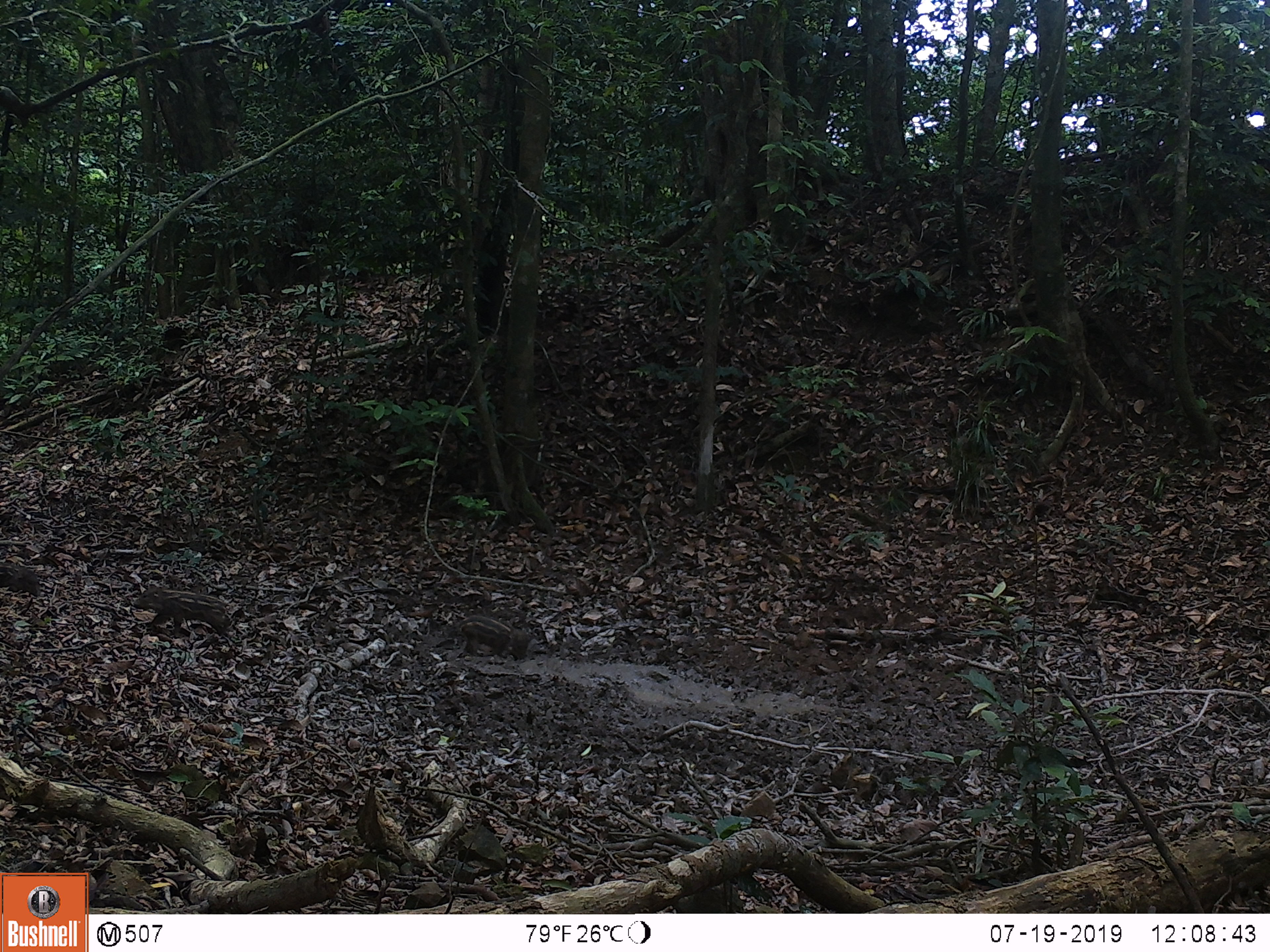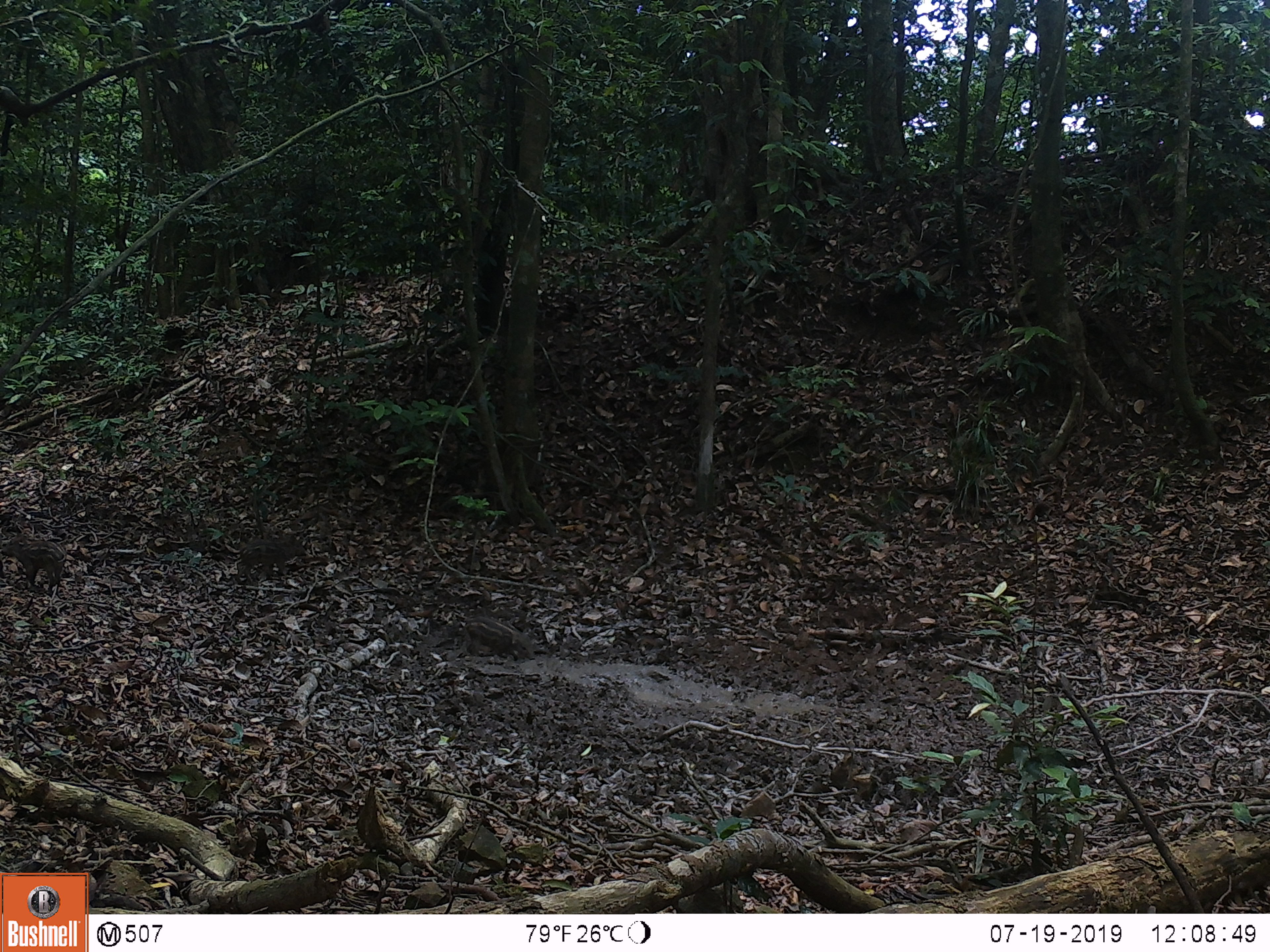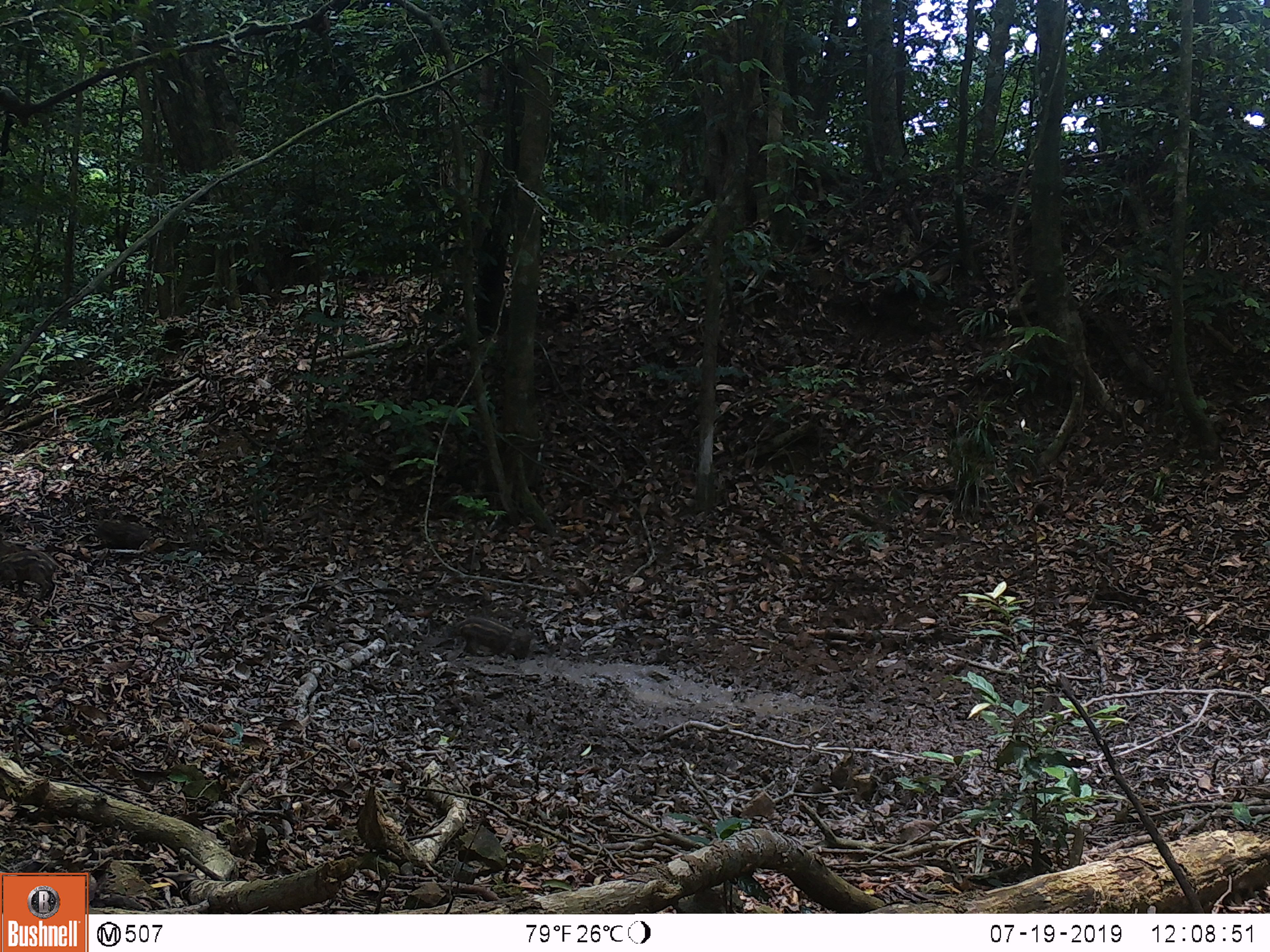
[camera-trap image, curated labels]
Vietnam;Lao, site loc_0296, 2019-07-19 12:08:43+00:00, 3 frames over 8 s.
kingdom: Animalia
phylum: Chordata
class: Mammalia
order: Artiodactyla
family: Suidae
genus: Sus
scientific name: Sus scrofa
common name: eurasian wild pig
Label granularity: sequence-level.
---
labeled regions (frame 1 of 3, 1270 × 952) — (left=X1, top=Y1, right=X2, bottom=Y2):
eurasian wild pig: (left=132, top=585, right=230, bottom=638); (left=455, top=613, right=531, bottom=661); (left=0, top=561, right=41, bottom=597)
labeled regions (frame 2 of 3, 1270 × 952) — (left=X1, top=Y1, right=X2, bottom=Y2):
eurasian wild pig: (left=0, top=531, right=66, bottom=595); (left=235, top=533, right=309, bottom=585); (left=462, top=613, right=536, bottom=662)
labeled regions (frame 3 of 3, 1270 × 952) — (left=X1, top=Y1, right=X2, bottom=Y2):
eurasian wild pig: (left=449, top=614, right=531, bottom=661); (left=0, top=550, right=70, bottom=600); (left=92, top=519, right=150, bottom=550); (left=0, top=535, right=24, bottom=557)